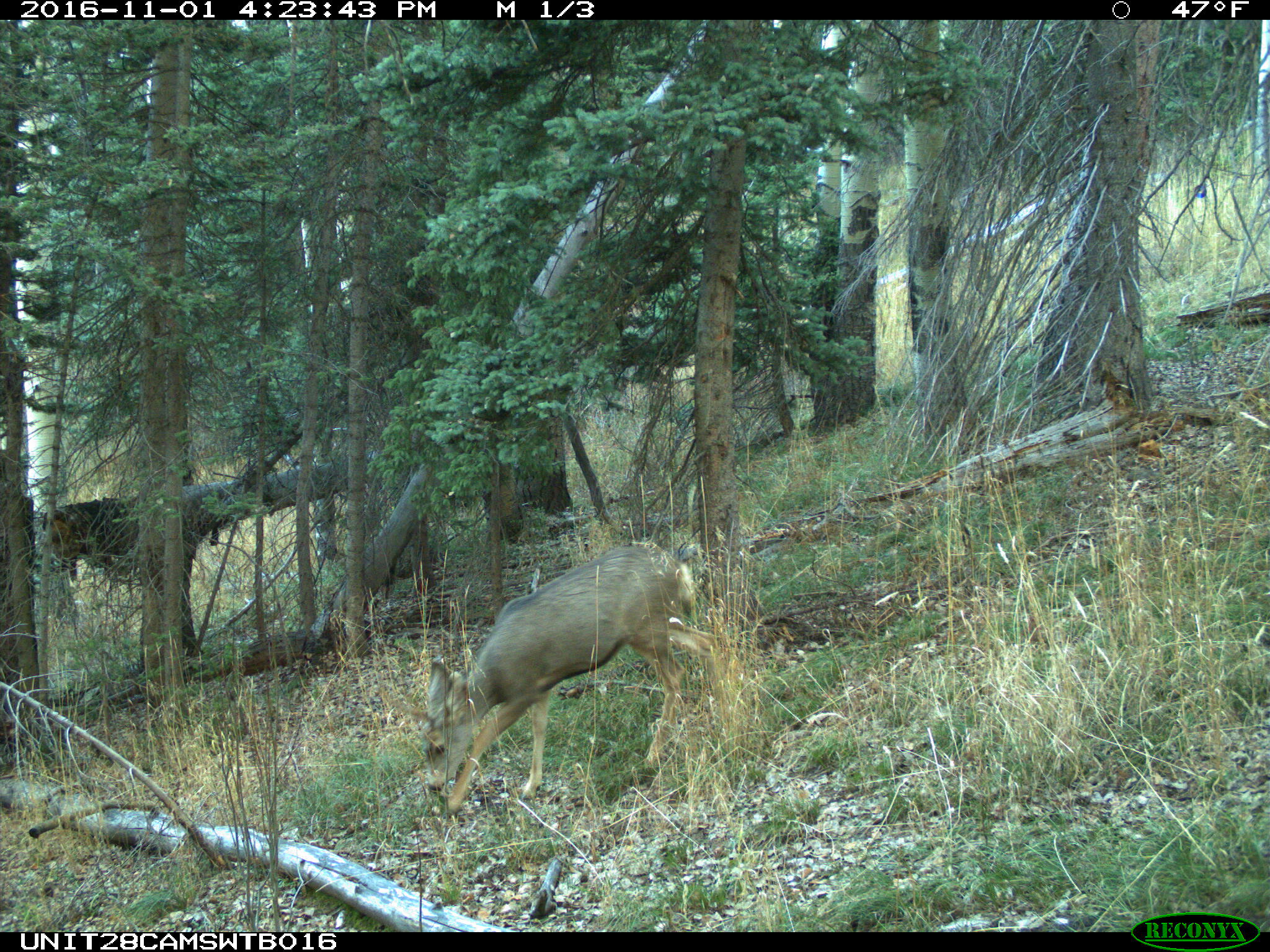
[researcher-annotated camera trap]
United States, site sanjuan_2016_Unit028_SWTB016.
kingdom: Animalia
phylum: Chordata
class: Mammalia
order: Artiodactyla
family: Cervidae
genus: Odocoileus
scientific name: Odocoileus hemionus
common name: mule deer